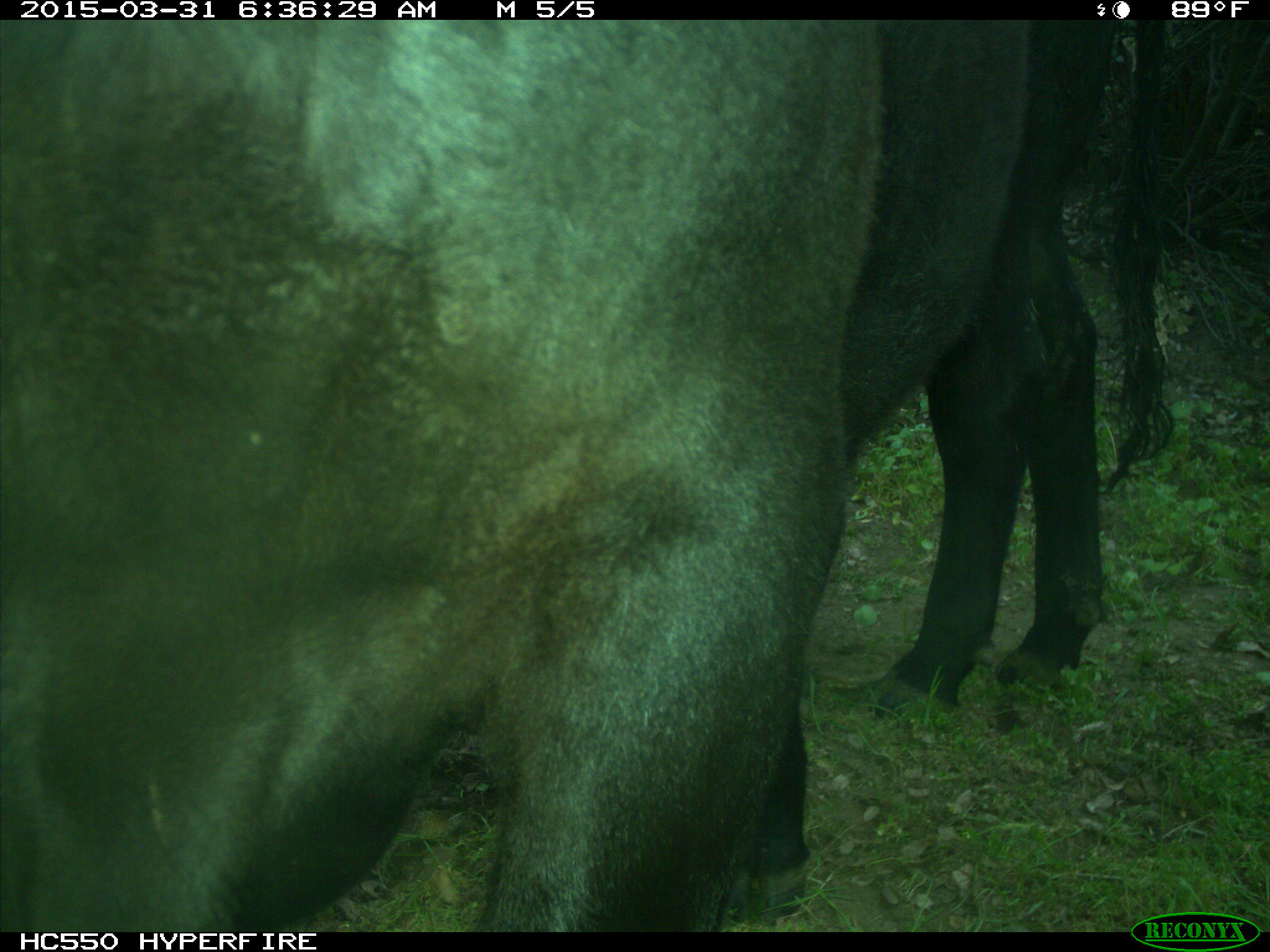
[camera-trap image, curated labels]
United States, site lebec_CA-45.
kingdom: Animalia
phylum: Chordata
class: Mammalia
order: Artiodactyla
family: Bovidae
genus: Bos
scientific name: Bos taurus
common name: domestic cow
Bos taurus (domestic cow).